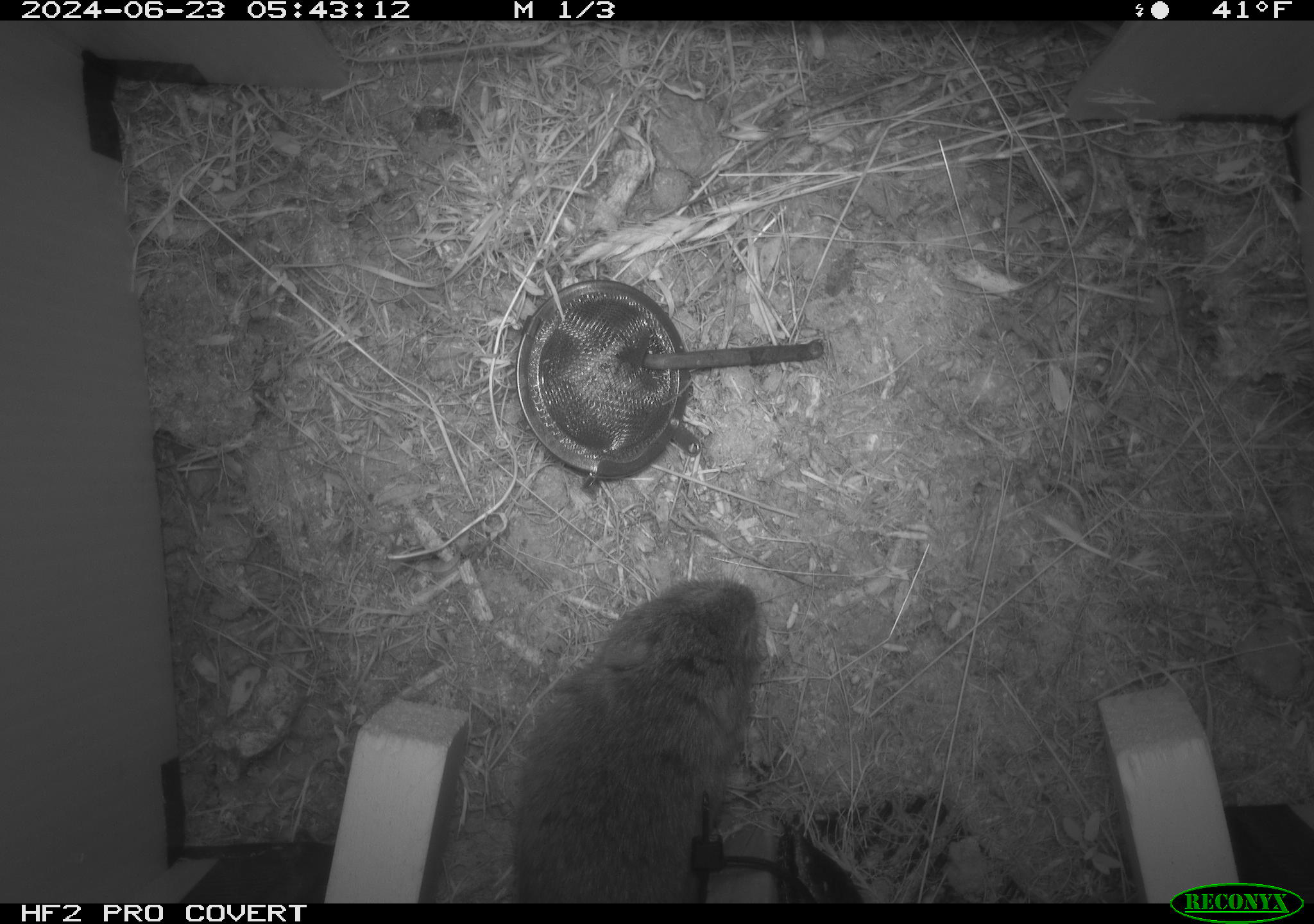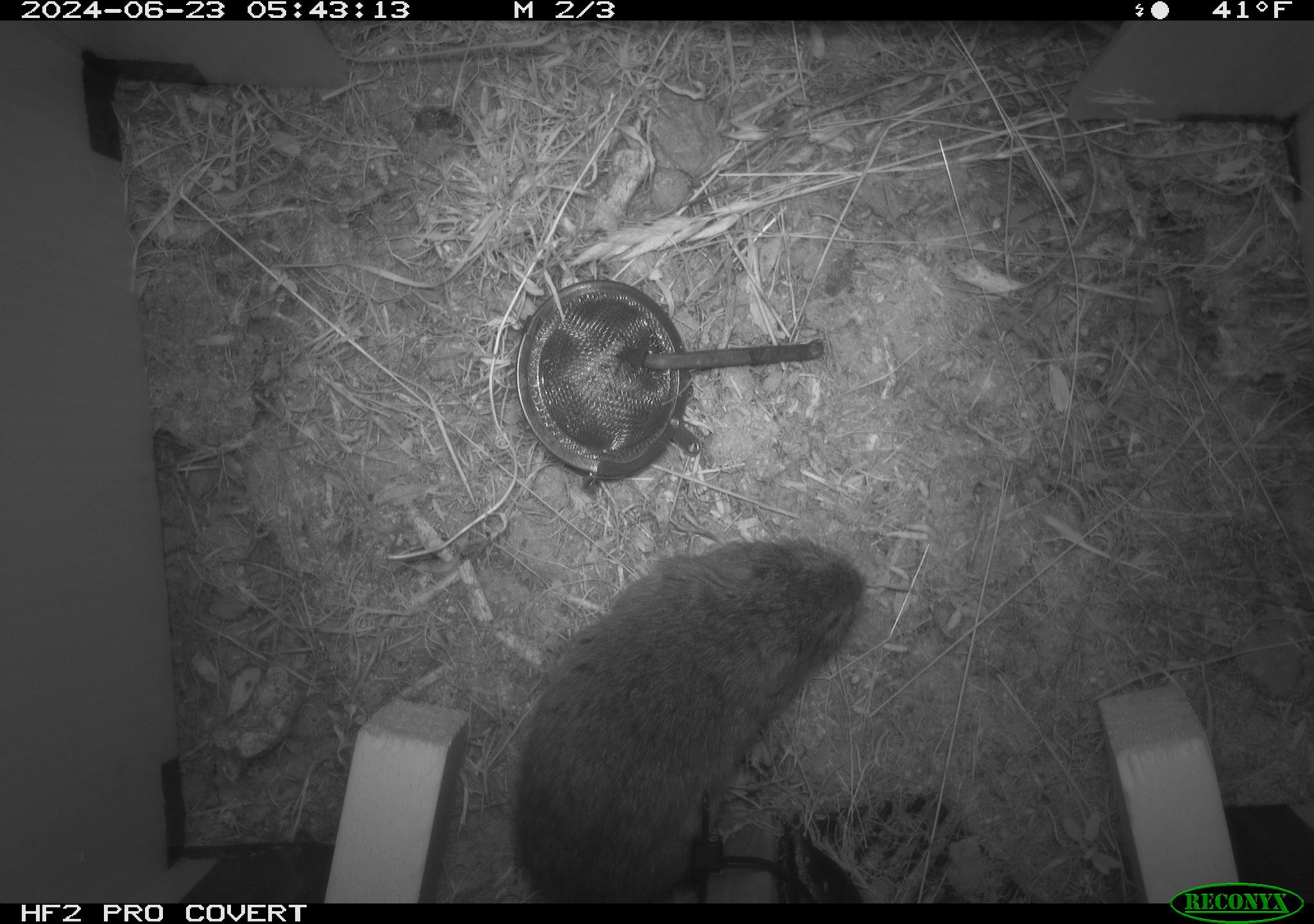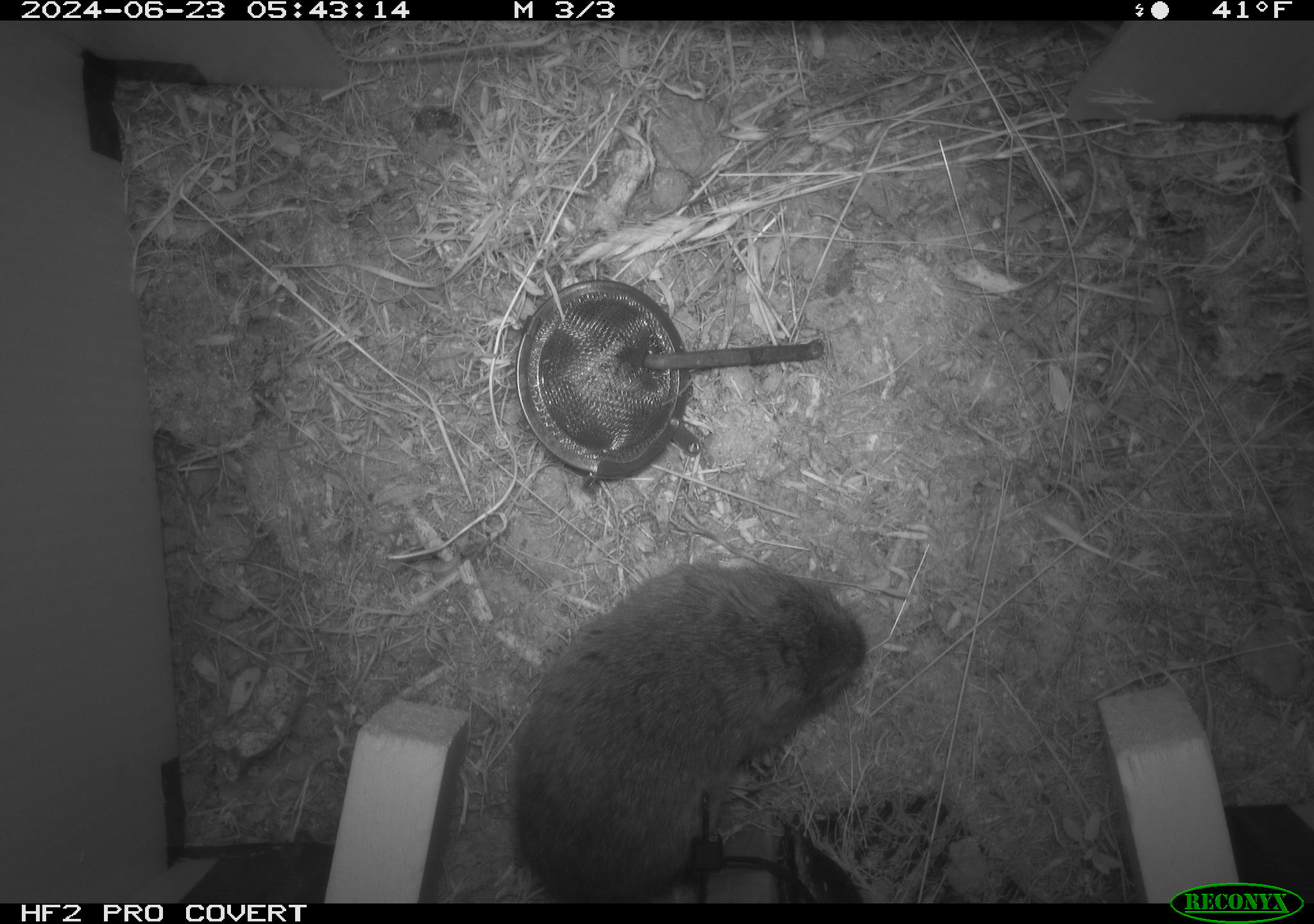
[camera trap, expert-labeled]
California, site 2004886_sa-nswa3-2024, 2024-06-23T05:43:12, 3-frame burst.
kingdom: Animalia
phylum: Chordata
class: Mammalia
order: Rodentia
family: Cricetidae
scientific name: Arvicolinae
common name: voles, lemmings, and muskrats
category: arvicolinae subfamily